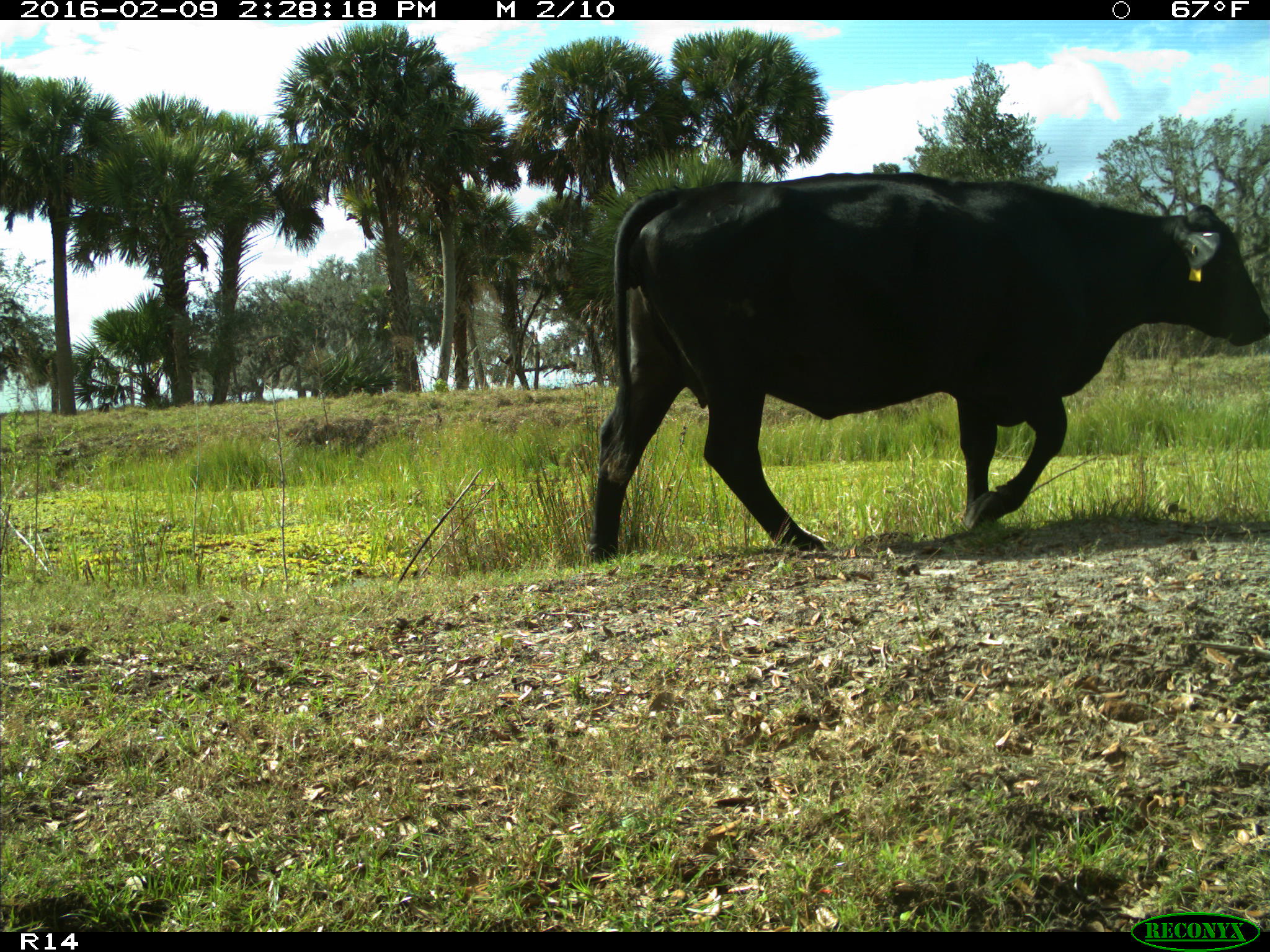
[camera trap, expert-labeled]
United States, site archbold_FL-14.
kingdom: Animalia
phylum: Chordata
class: Mammalia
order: Artiodactyla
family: Bovidae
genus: Bos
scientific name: Bos taurus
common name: domestic cow